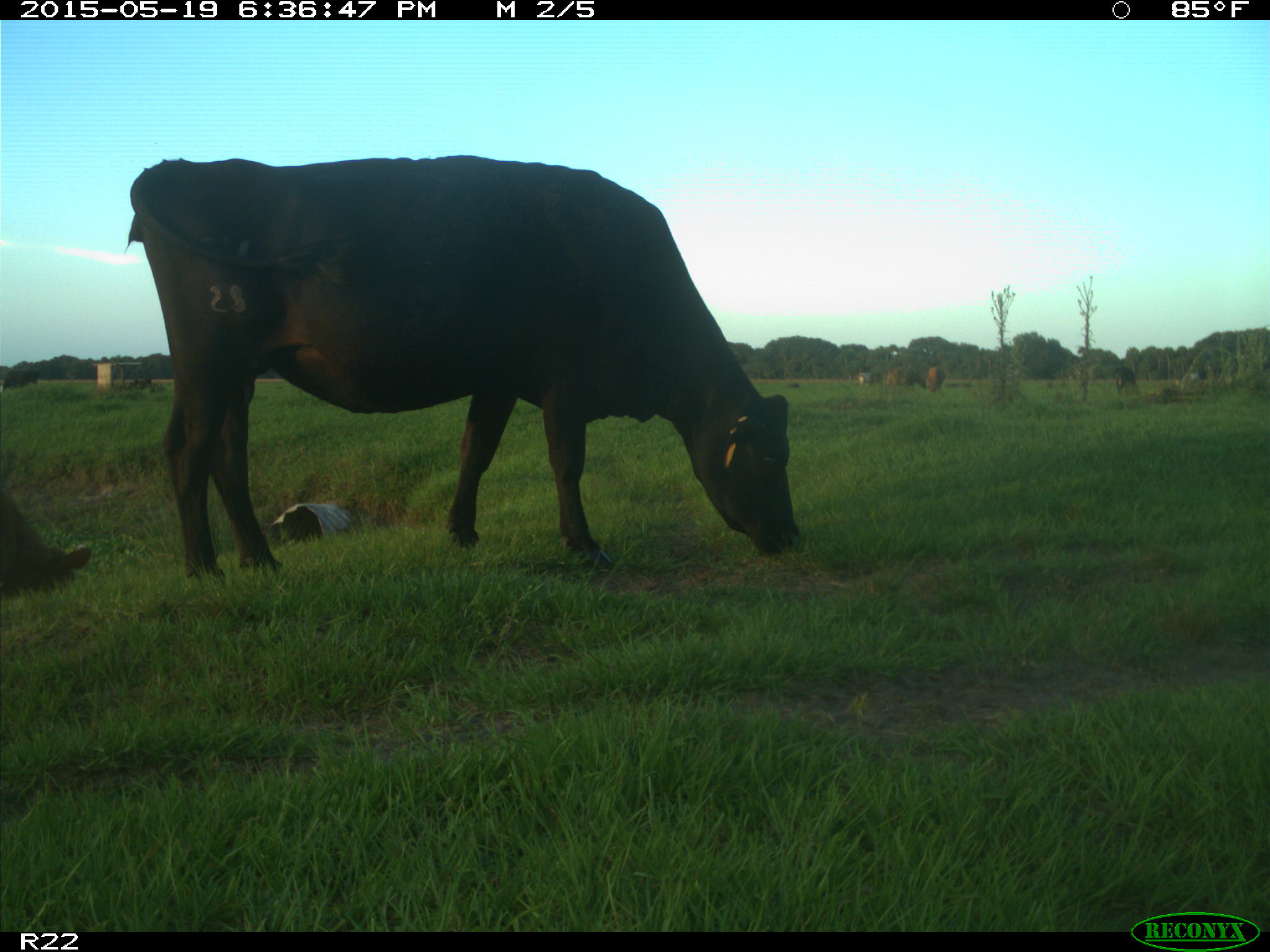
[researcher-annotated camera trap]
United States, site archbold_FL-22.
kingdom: Animalia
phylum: Chordata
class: Mammalia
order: Artiodactyla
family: Bovidae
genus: Bos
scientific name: Bos taurus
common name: domestic cow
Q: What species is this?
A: Bos taurus (domestic cow).